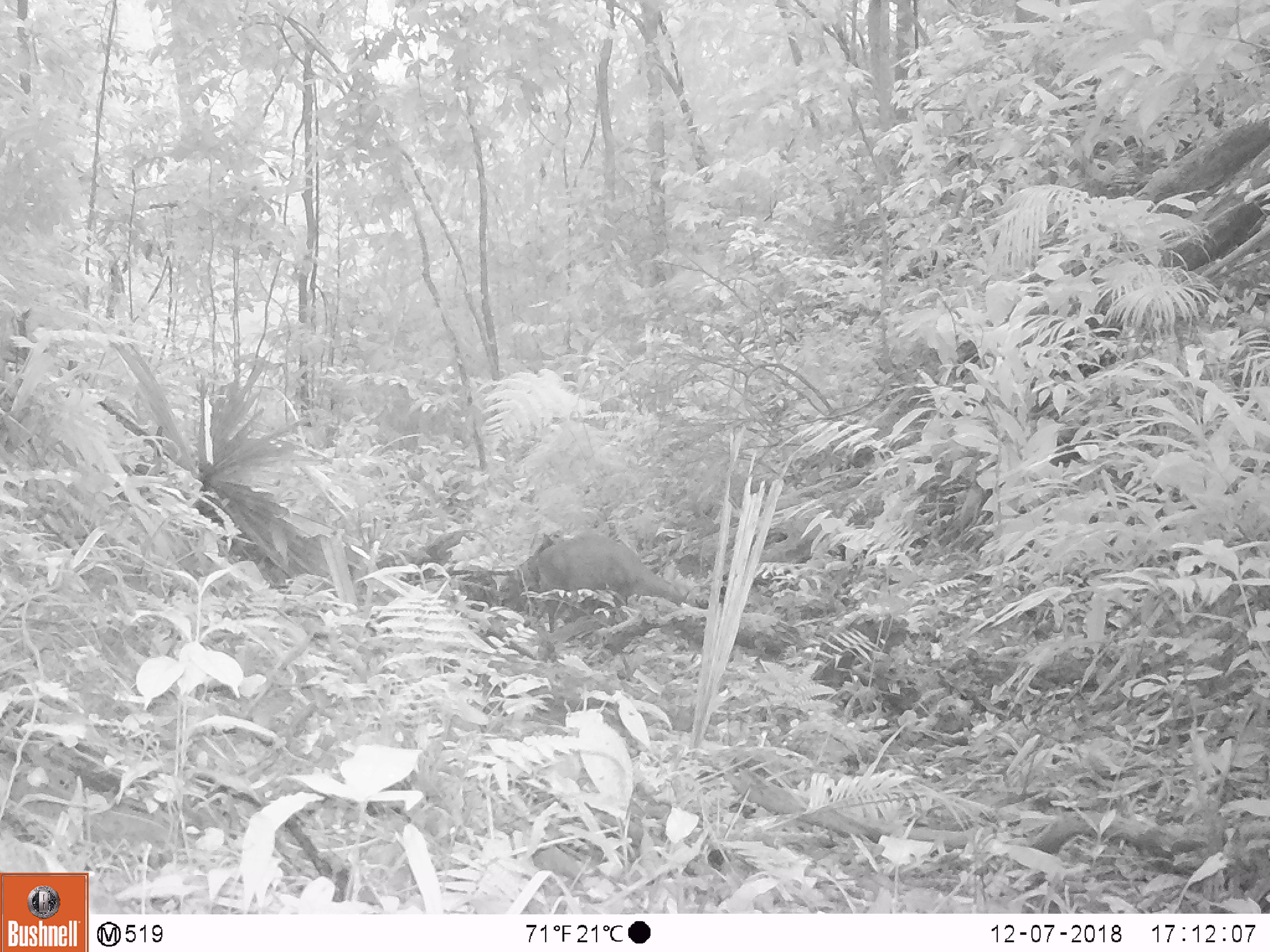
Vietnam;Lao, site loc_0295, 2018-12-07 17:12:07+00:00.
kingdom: Animalia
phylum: Chordata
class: Mammalia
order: Artiodactyla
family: Cervidae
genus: Muntiacus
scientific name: Muntiacus rooseveltorum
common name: roosevelt's muntjac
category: roosevelts muntjac group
Roosevelts muntjac group (roosevelt's muntjac) (Muntiacus rooseveltorum). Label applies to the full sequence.